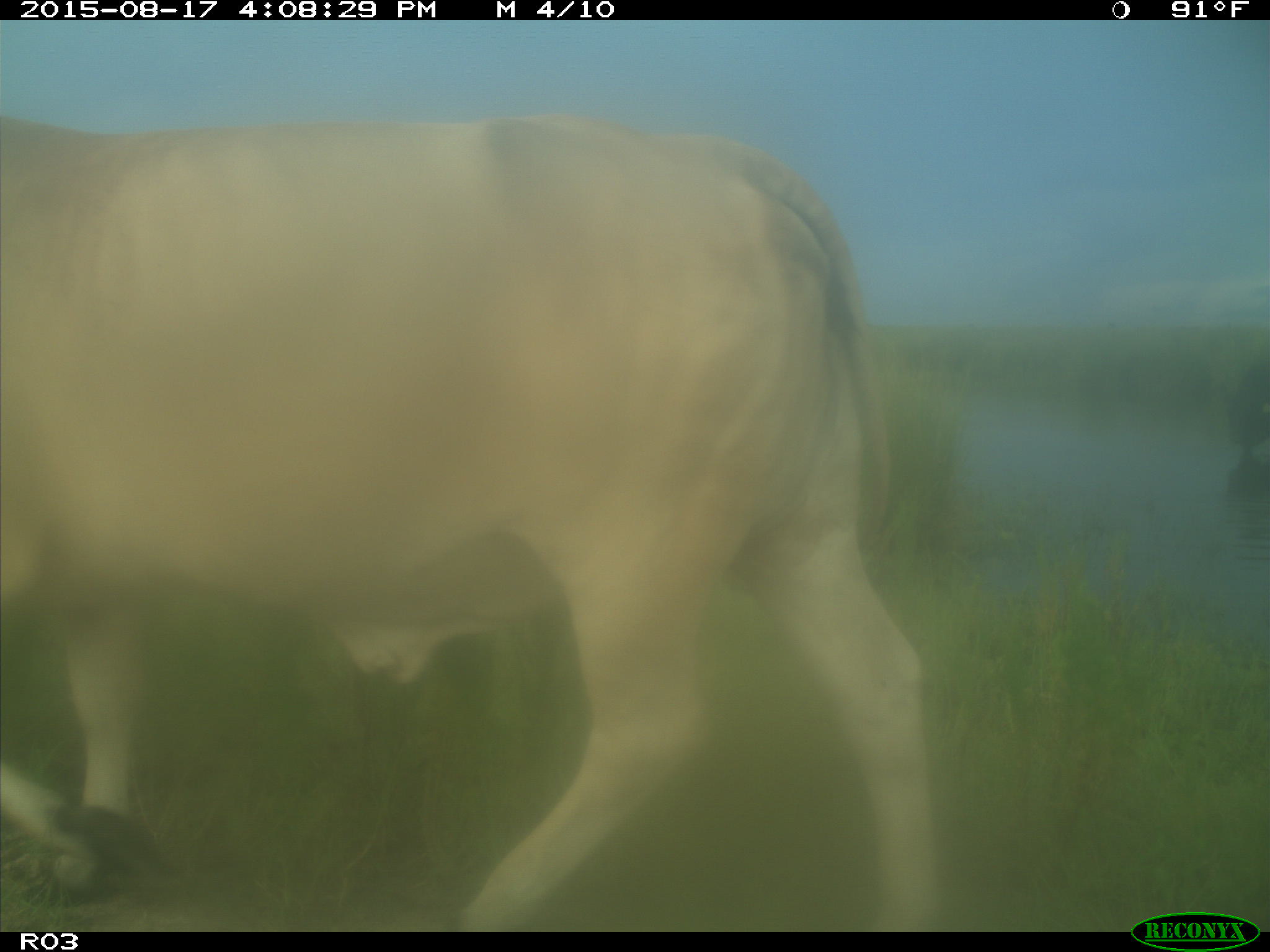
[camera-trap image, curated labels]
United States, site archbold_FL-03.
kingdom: Animalia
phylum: Chordata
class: Mammalia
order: Artiodactyla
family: Bovidae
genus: Bos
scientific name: Bos taurus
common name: domestic cow